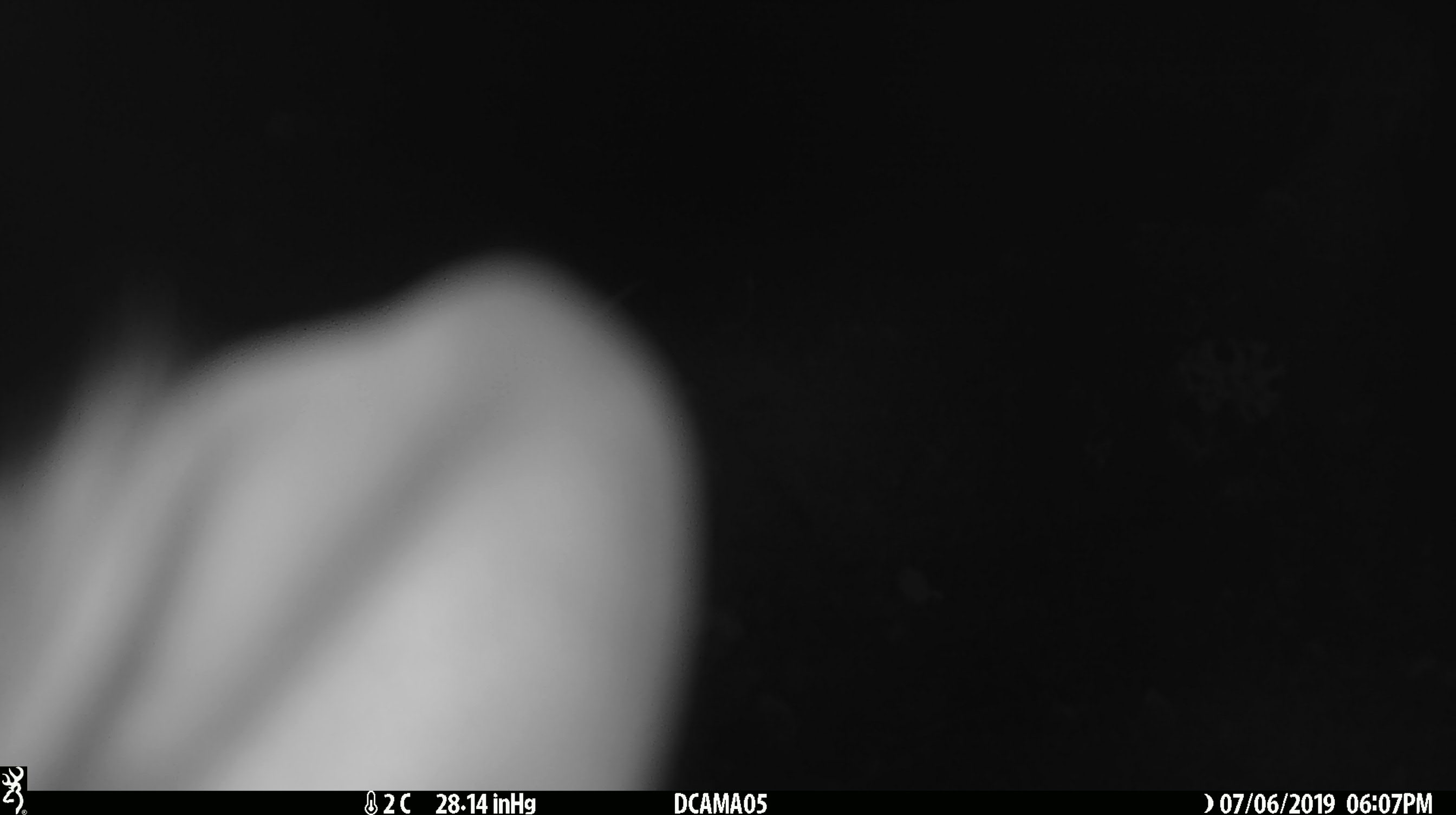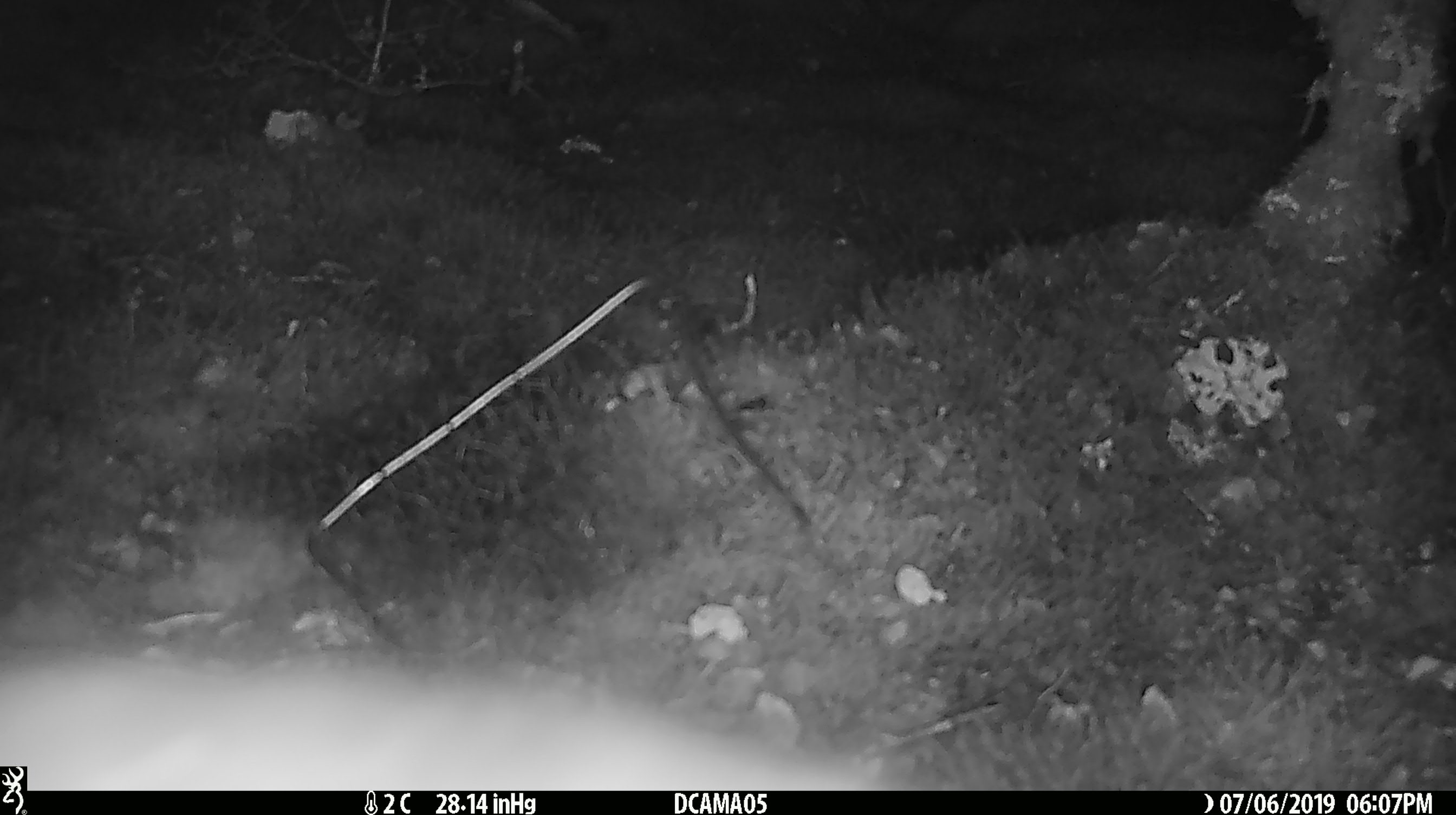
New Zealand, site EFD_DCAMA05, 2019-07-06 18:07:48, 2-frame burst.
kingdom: Animalia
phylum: Chordata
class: Mammalia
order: Diprotodontia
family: Phalangeridae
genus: Trichosurus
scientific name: Trichosurus vulpecula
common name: common brushtail possum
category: possum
Possum (common brushtail possum) (Trichosurus vulpecula).